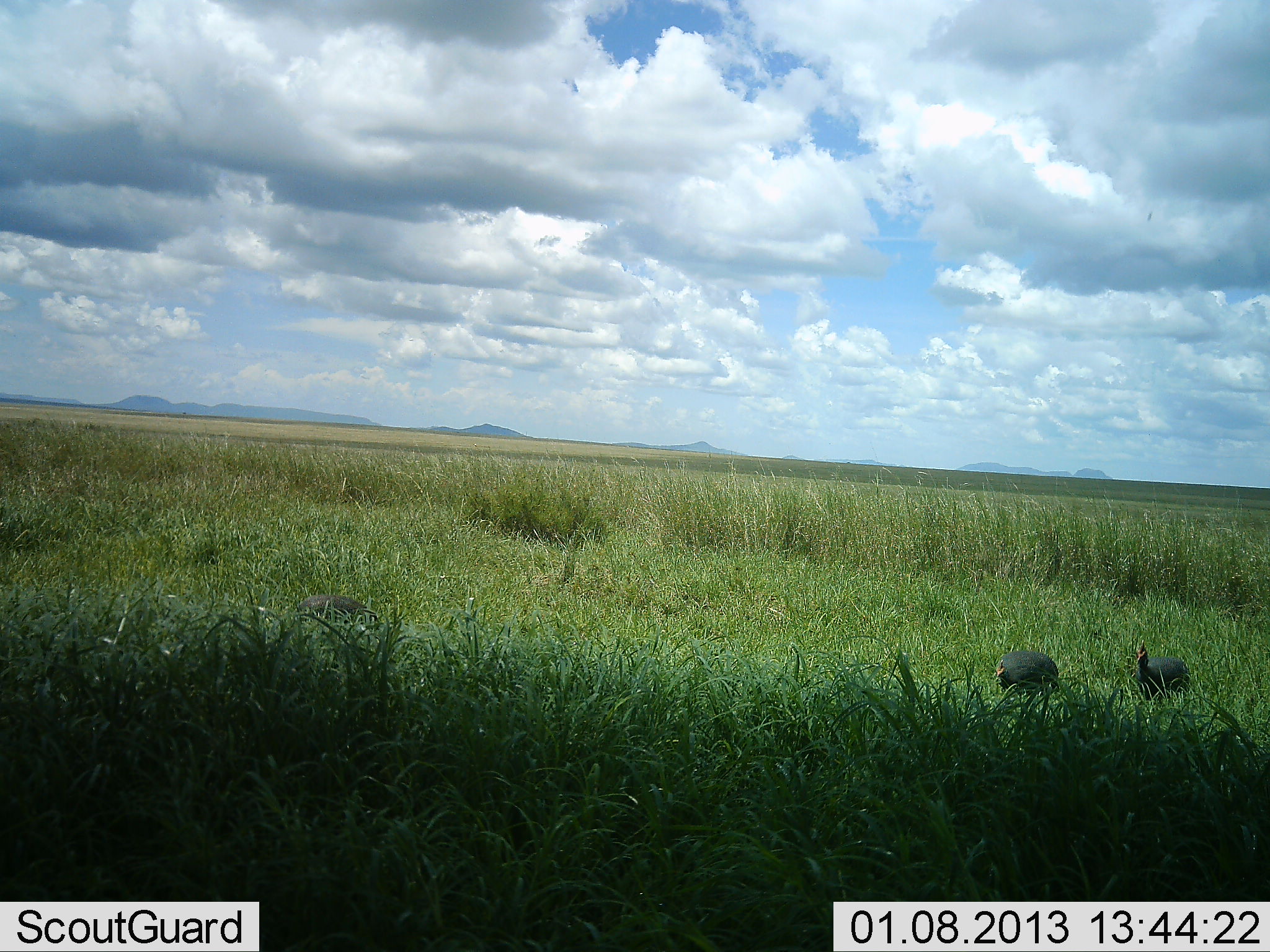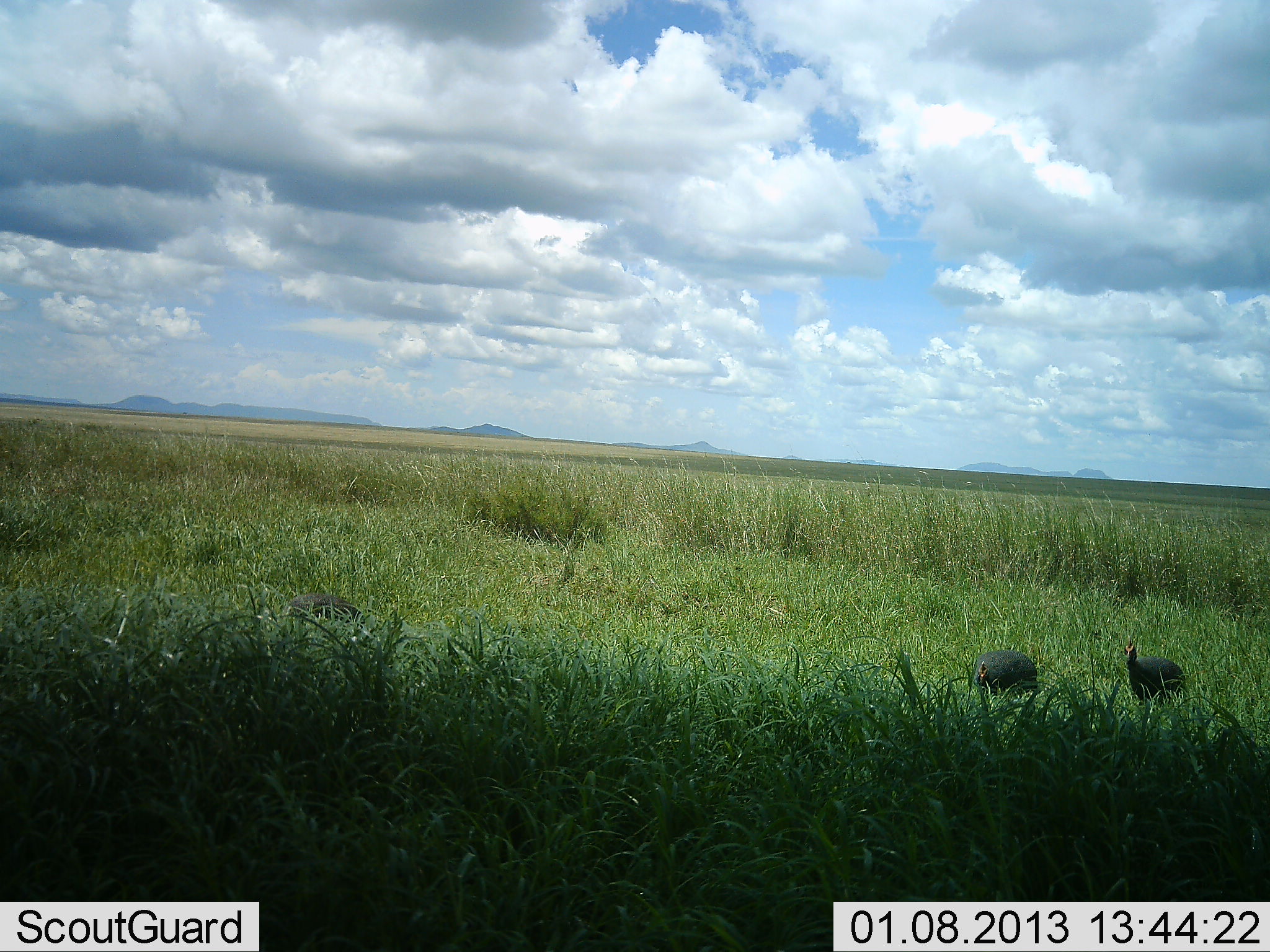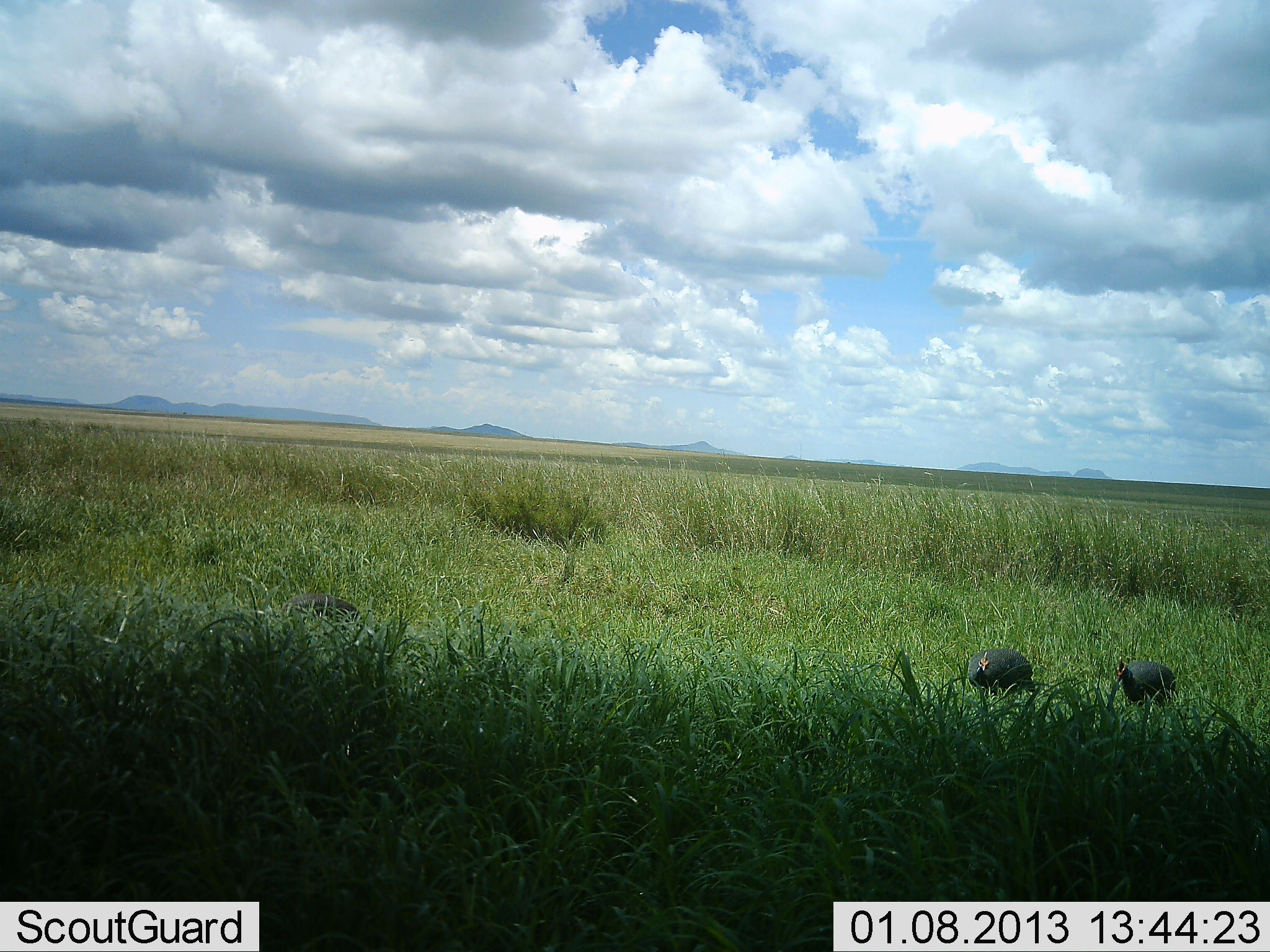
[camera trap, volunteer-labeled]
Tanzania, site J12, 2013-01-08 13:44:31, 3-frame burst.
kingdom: Animalia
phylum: Chordata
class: Aves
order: Galliformes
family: Numididae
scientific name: Numididae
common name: guinea fowl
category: guineafowl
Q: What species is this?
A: Guineafowl (guinea fowl) (Numididae).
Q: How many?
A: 3.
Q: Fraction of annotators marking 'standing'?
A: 32%.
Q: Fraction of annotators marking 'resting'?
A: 4%.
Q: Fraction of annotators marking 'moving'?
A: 60%.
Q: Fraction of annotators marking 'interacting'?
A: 4%.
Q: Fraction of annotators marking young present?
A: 0%.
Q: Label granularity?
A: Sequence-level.